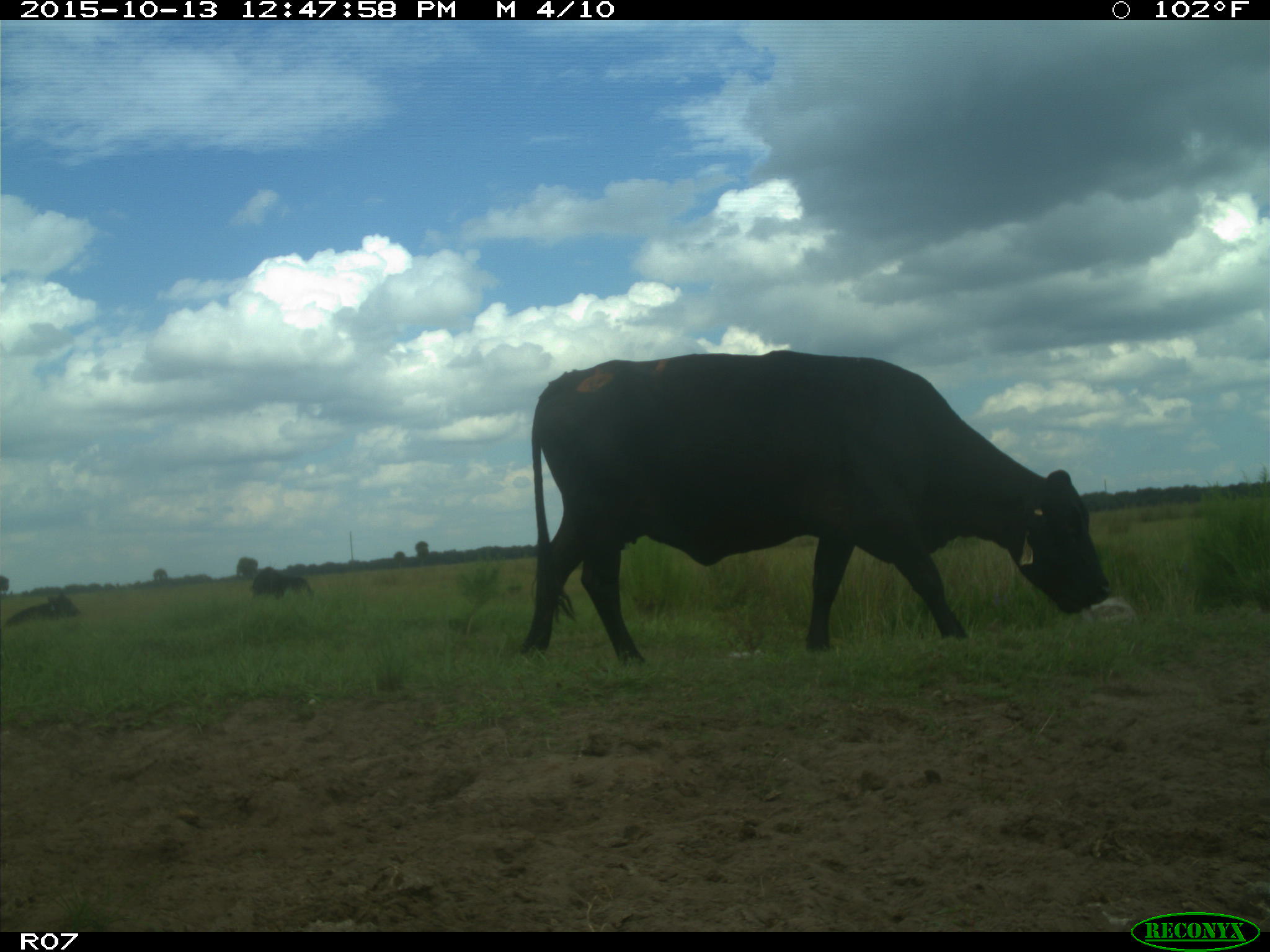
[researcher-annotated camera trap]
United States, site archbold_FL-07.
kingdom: Animalia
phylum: Chordata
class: Mammalia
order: Artiodactyla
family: Bovidae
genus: Bos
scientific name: Bos taurus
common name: domestic cow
Bos taurus (domestic cow).